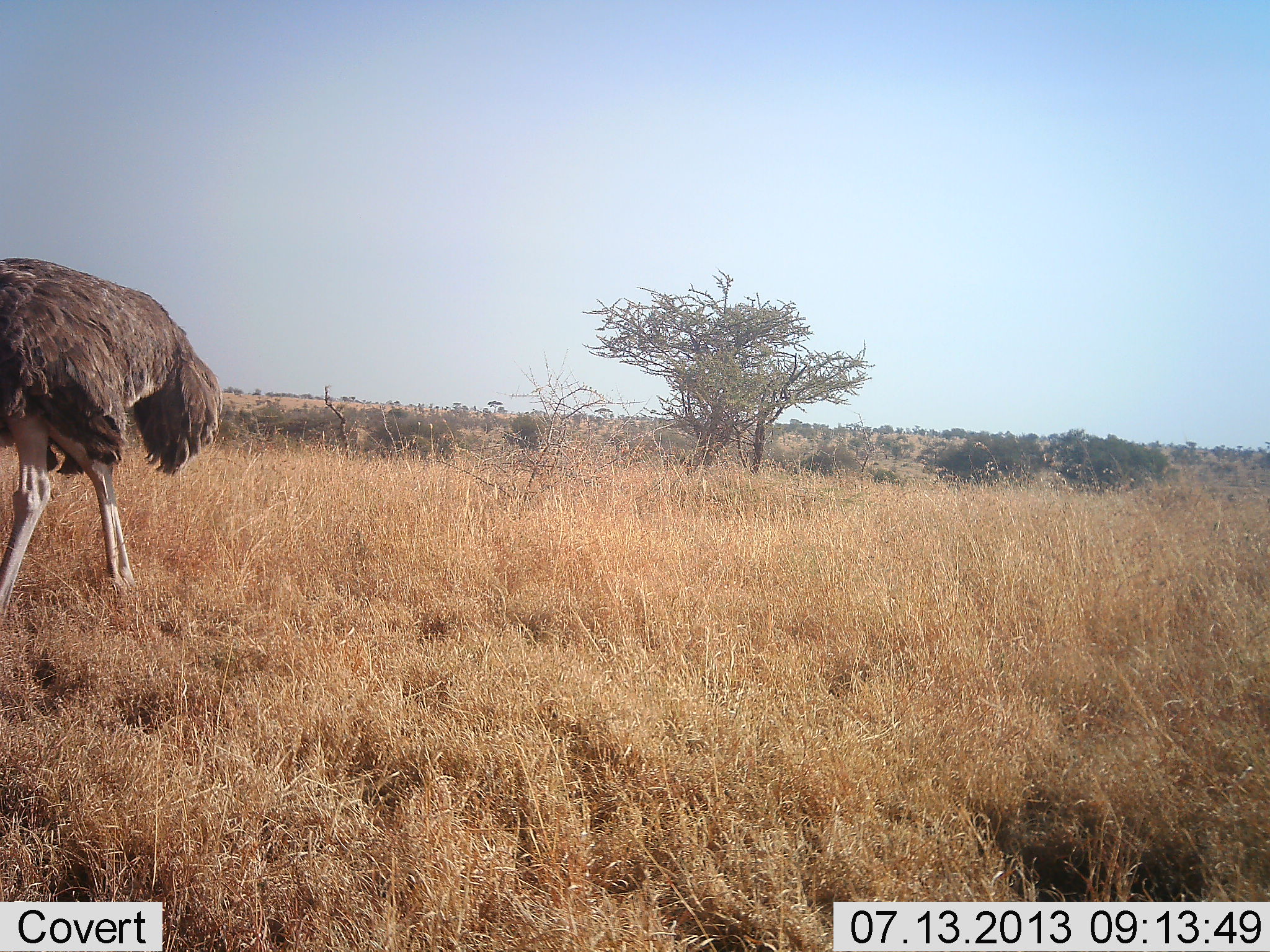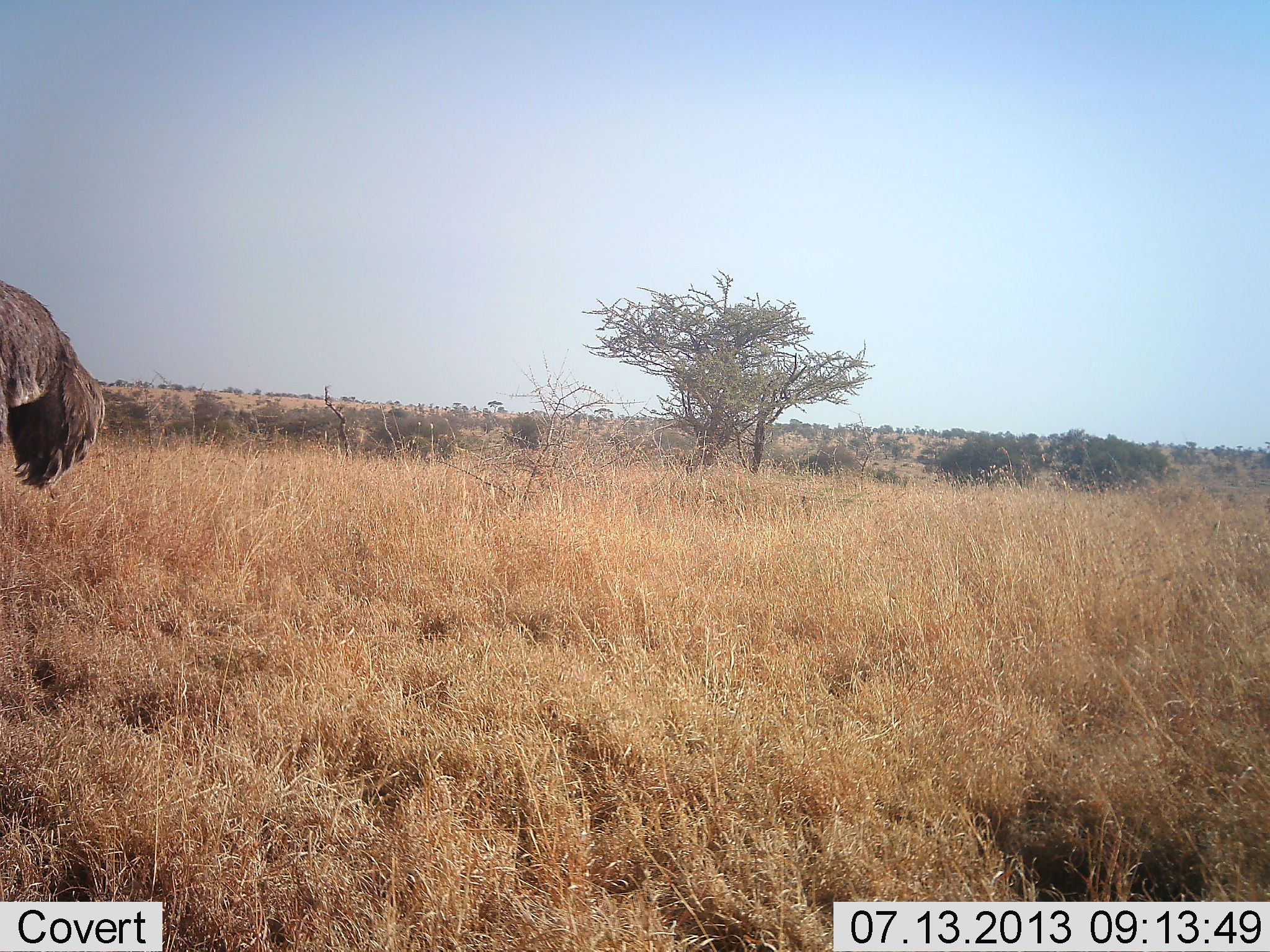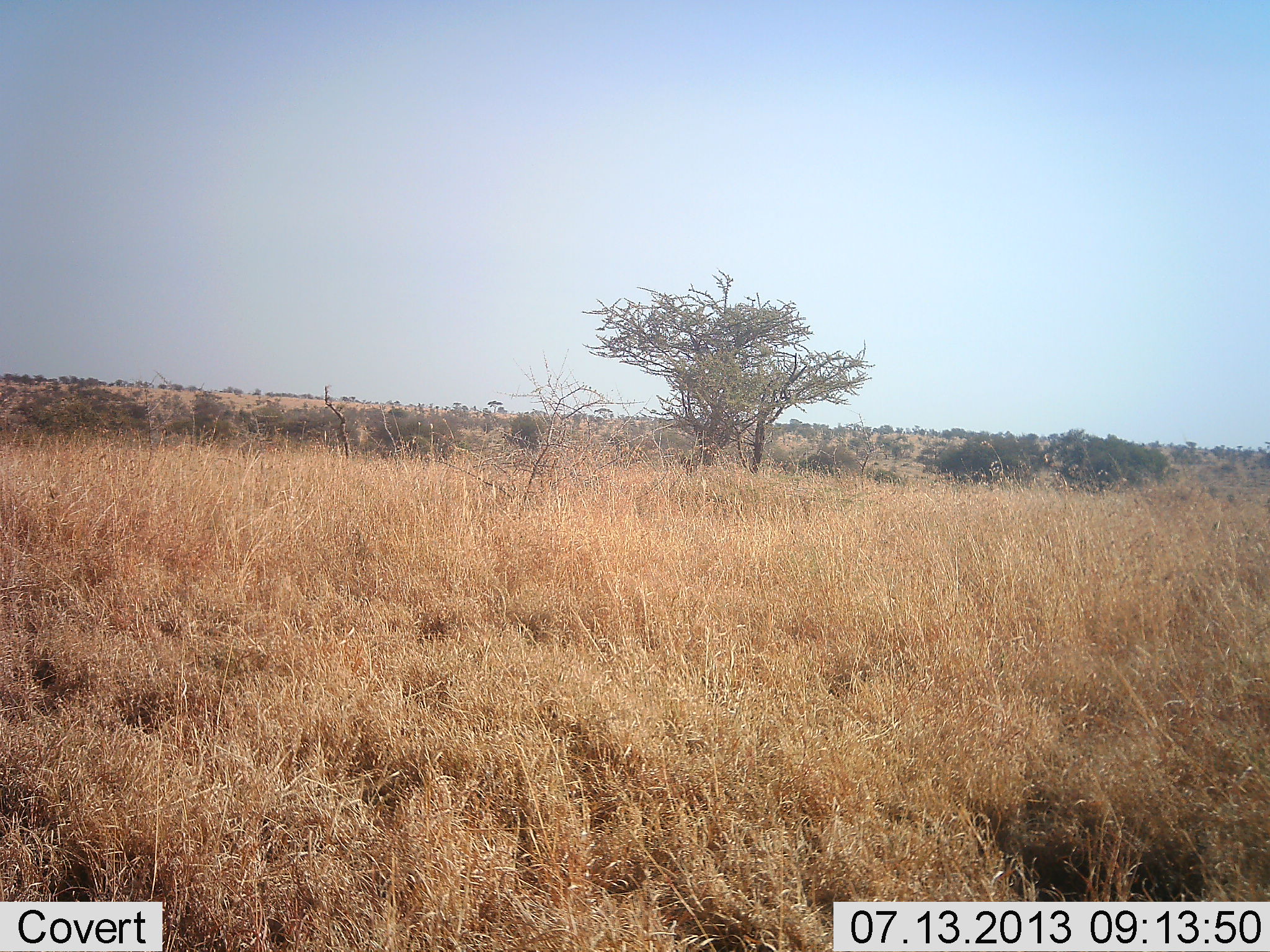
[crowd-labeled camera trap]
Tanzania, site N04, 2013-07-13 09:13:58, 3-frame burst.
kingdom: Animalia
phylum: Chordata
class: Aves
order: Struthioniformes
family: Struthionidae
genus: Struthio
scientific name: Struthio camelus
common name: ostrich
Ostrich (Struthio camelus), count 1. Behavior (volunteer vote fractions): standing 0%, resting 0%, moving 100%, interacting 0%. Young present (vote fraction): 0%. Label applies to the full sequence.